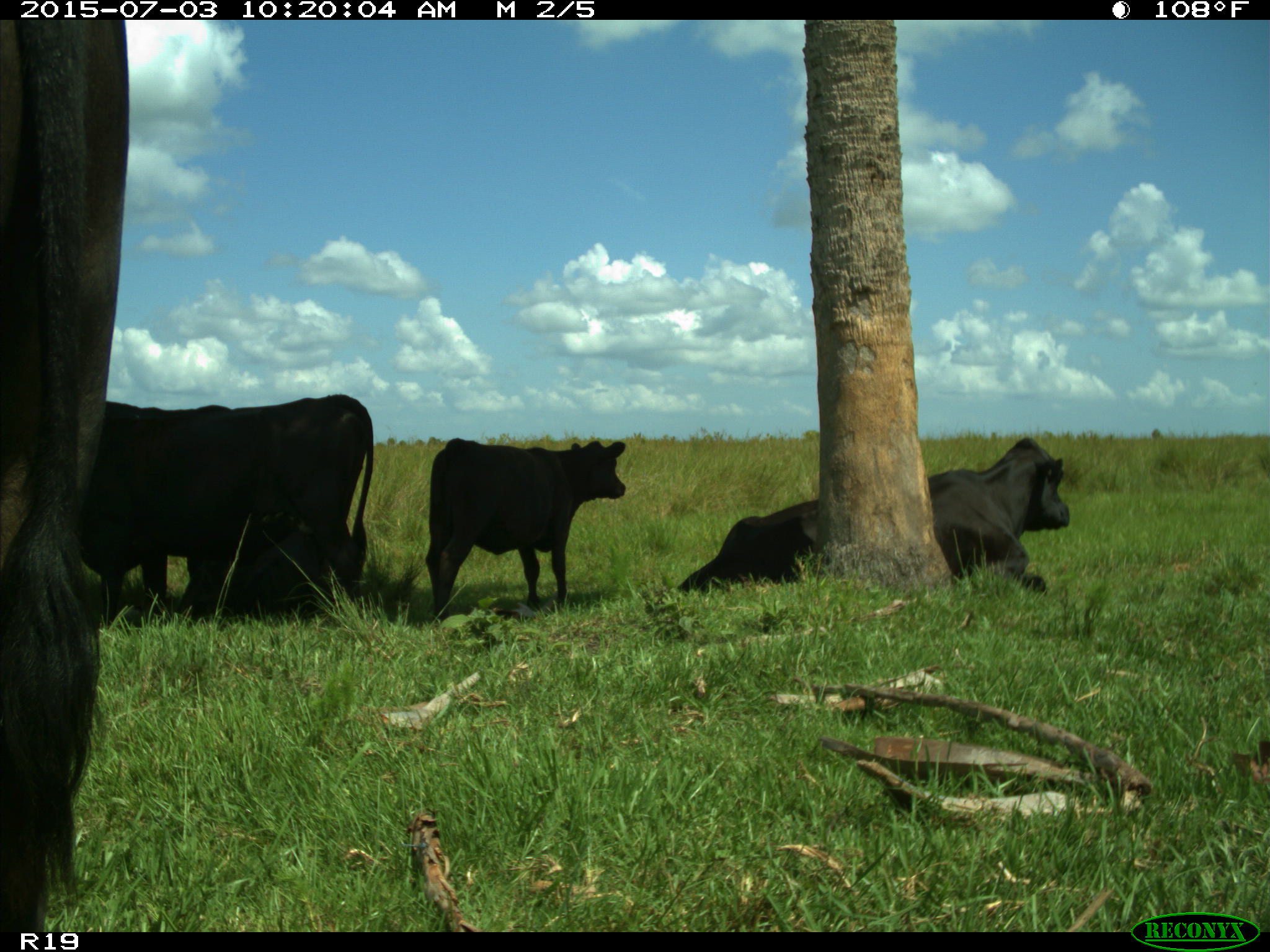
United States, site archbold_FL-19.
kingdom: Animalia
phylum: Chordata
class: Mammalia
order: Artiodactyla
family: Bovidae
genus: Bos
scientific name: Bos taurus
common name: domestic cow